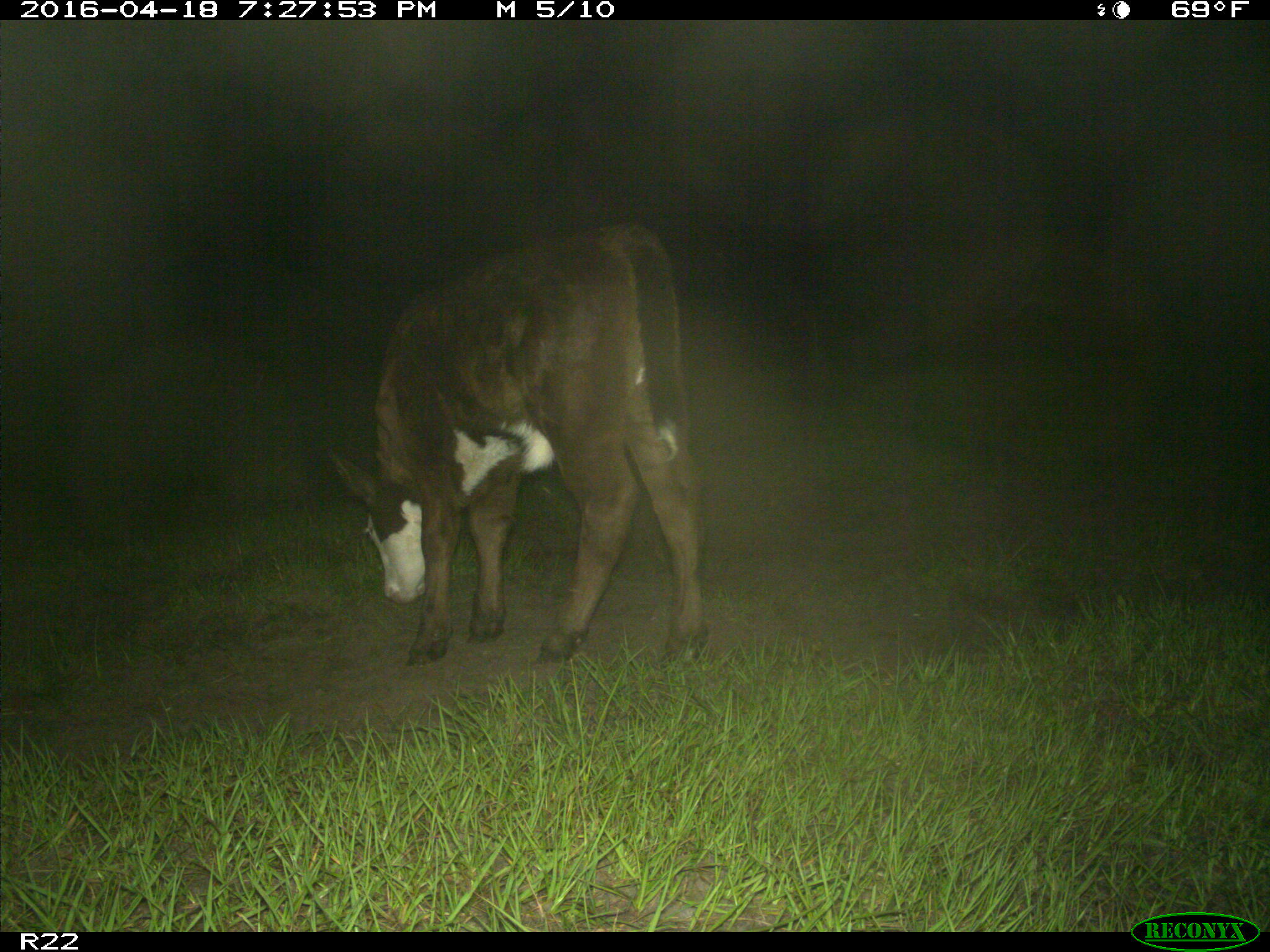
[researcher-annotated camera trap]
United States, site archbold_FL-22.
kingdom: Animalia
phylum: Chordata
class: Mammalia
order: Artiodactyla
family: Bovidae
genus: Bos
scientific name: Bos taurus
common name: domestic cow